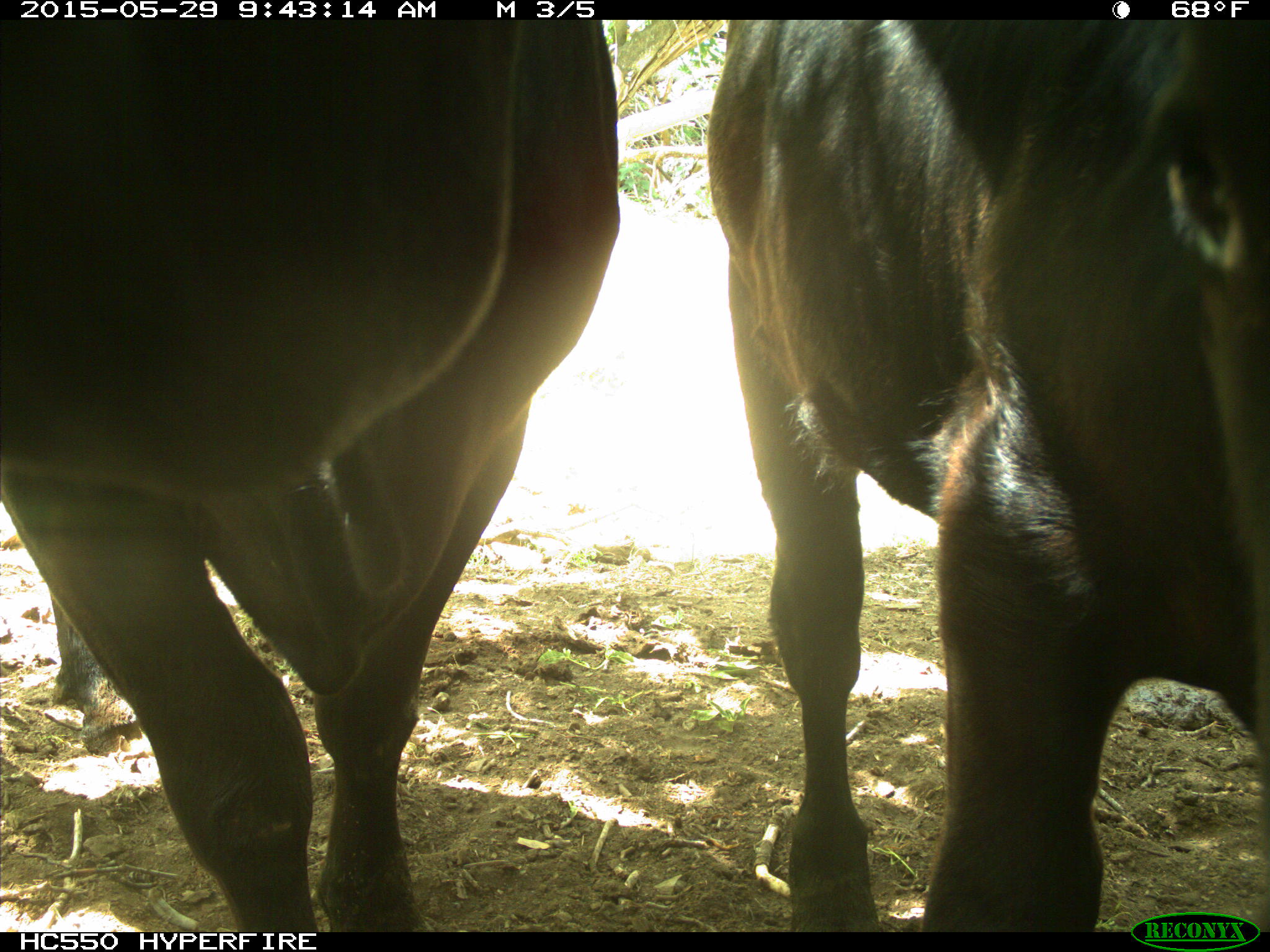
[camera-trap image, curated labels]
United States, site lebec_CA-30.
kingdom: Animalia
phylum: Chordata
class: Mammalia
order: Artiodactyla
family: Bovidae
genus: Bos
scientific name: Bos taurus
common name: domestic cow